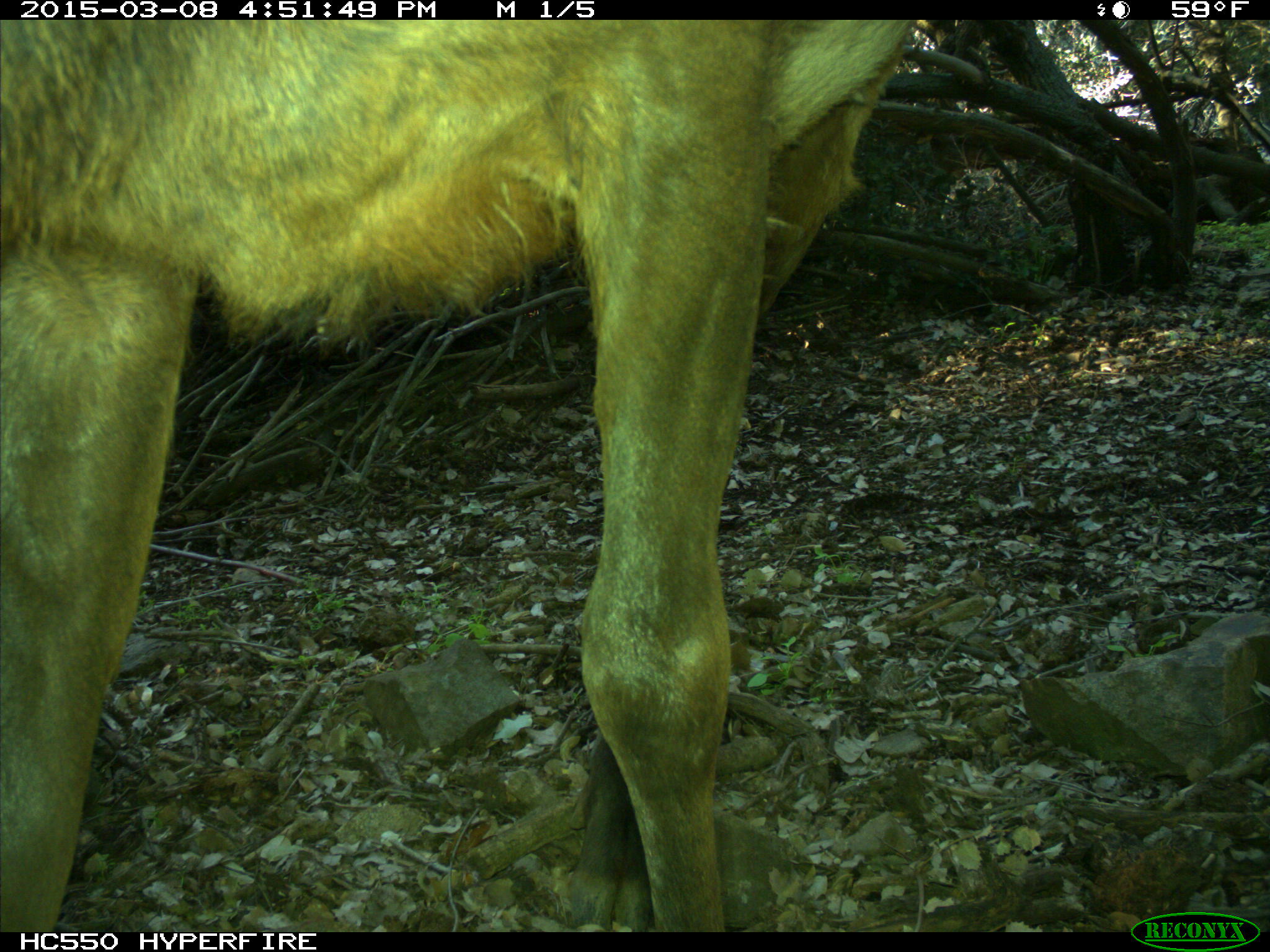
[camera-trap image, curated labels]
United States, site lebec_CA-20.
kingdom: Animalia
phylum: Chordata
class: Mammalia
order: Artiodactyla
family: Cervidae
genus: Cervus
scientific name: Cervus canadensis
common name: elk